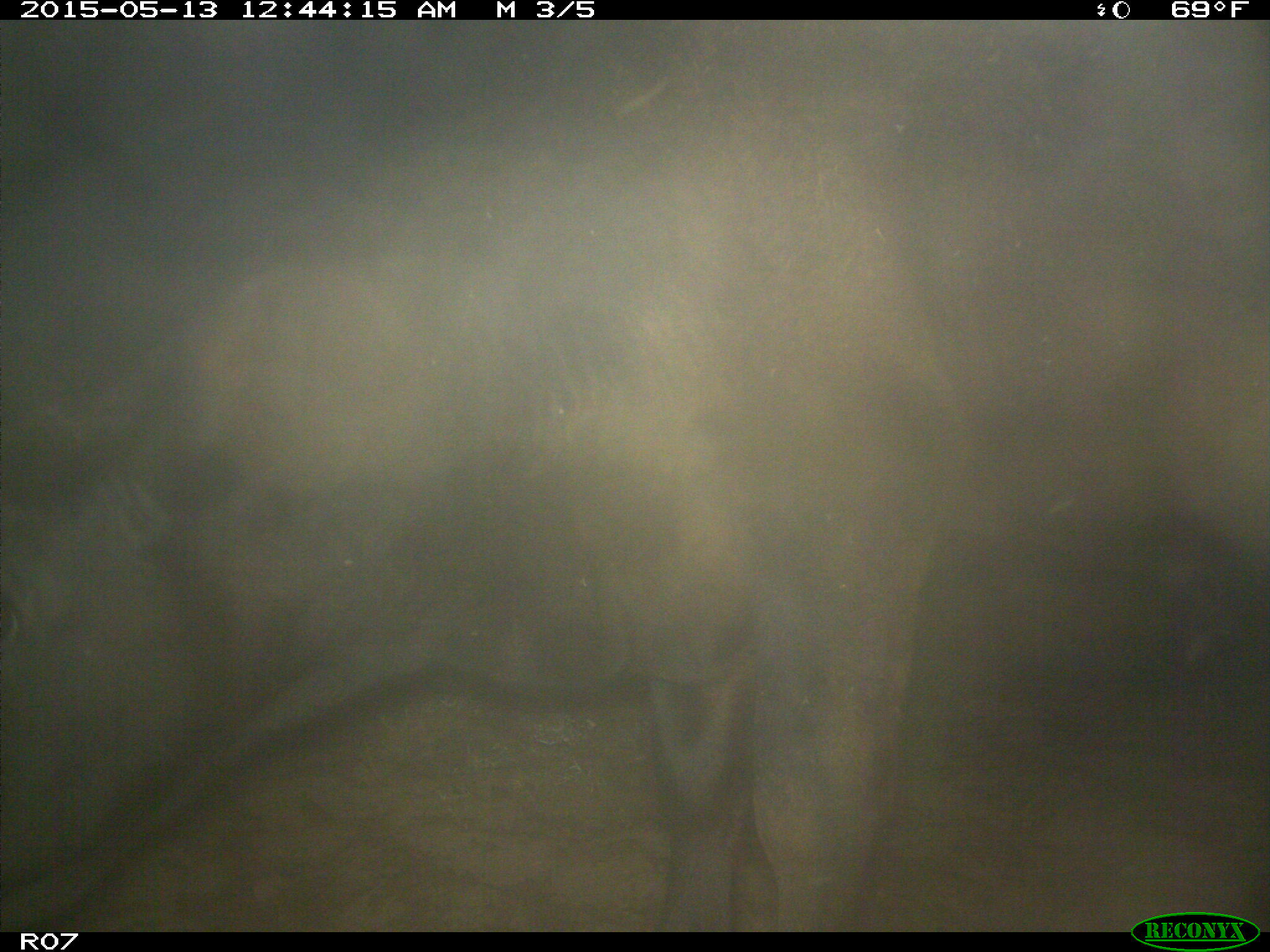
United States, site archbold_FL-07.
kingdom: Animalia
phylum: Chordata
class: Mammalia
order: Artiodactyla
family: Bovidae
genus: Bos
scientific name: Bos taurus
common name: domestic cow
Bos taurus (domestic cow).